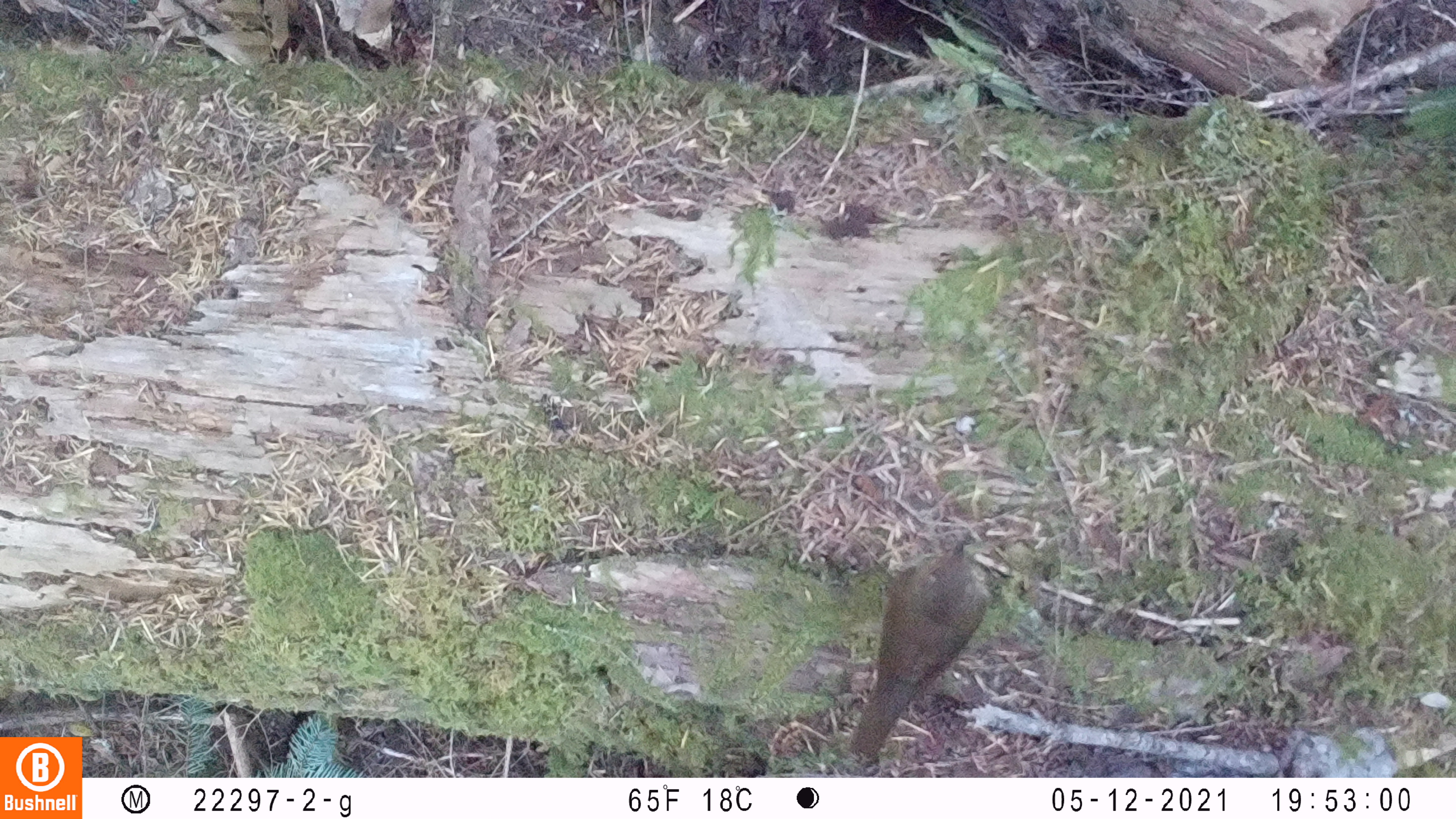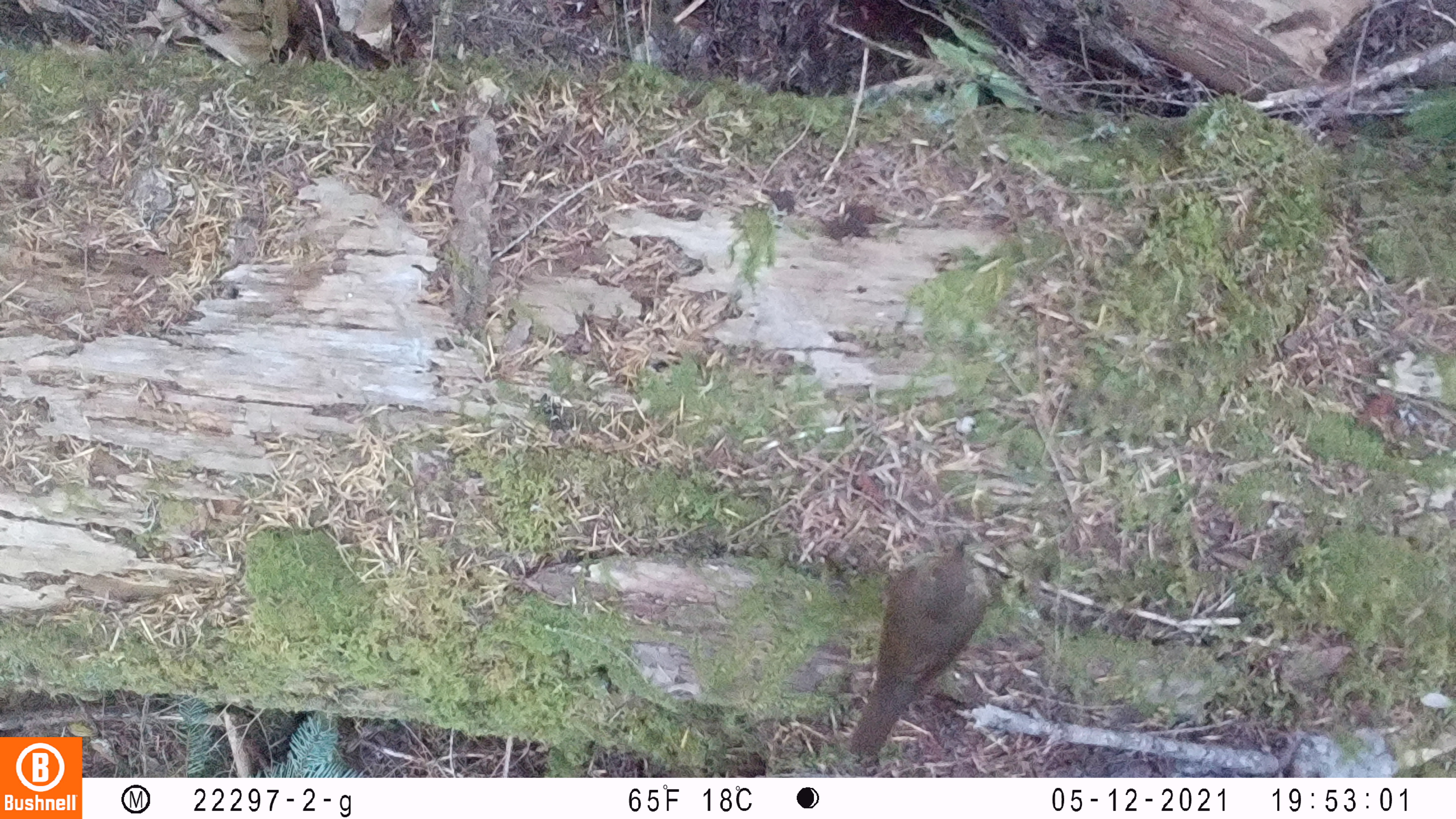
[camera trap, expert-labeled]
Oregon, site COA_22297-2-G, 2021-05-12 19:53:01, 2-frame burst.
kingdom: Animalia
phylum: Chordata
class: Aves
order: Passeriformes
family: Turdidae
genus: Catharus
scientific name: Catharus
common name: brown thrushes and nightingale-thrushes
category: catharus species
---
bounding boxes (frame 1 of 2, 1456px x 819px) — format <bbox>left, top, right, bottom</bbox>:
catharus species: <bbox>828, 515, 1016, 774</bbox>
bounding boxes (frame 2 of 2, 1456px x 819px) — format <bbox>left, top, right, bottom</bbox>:
catharus species: <bbox>838, 509, 1018, 771</bbox>